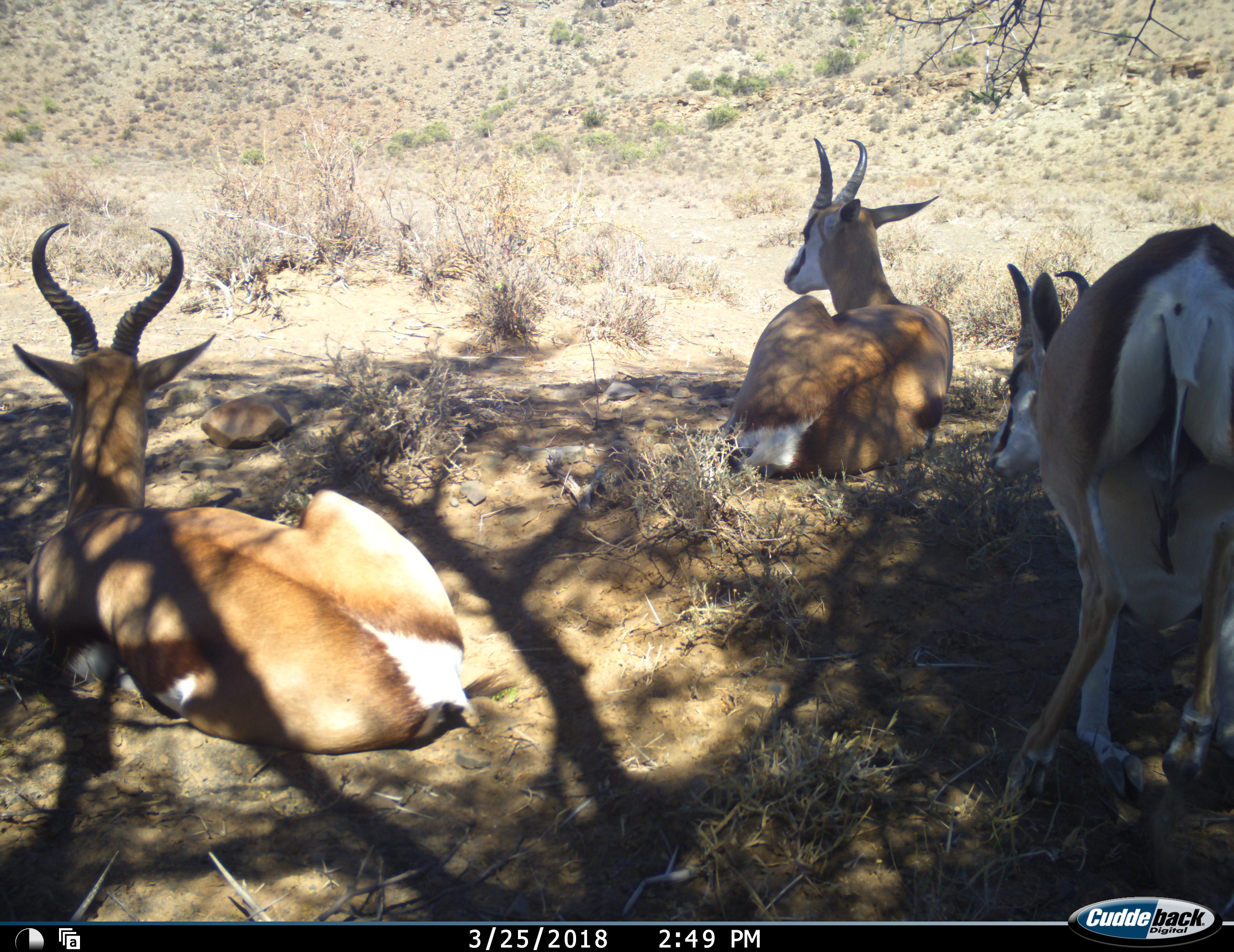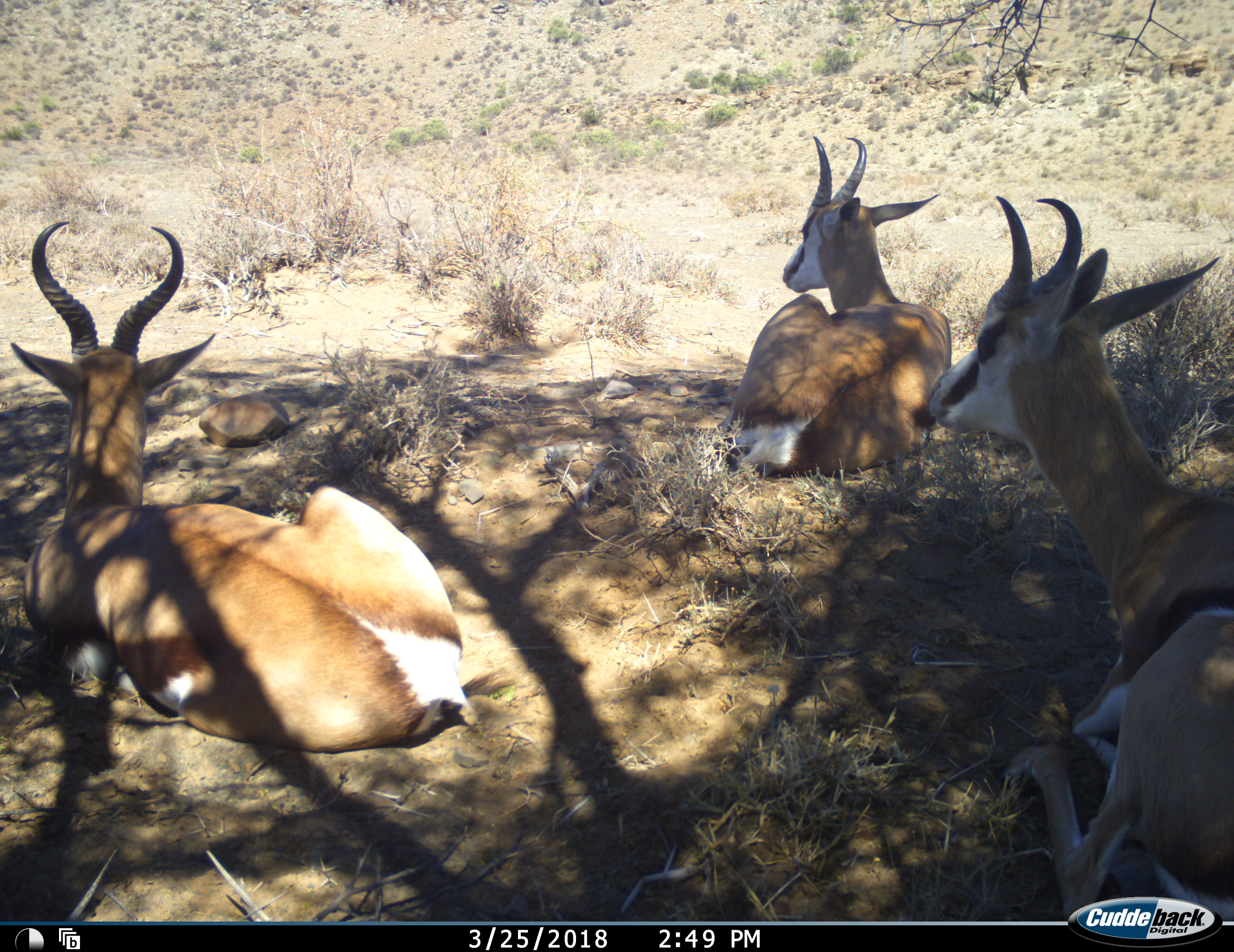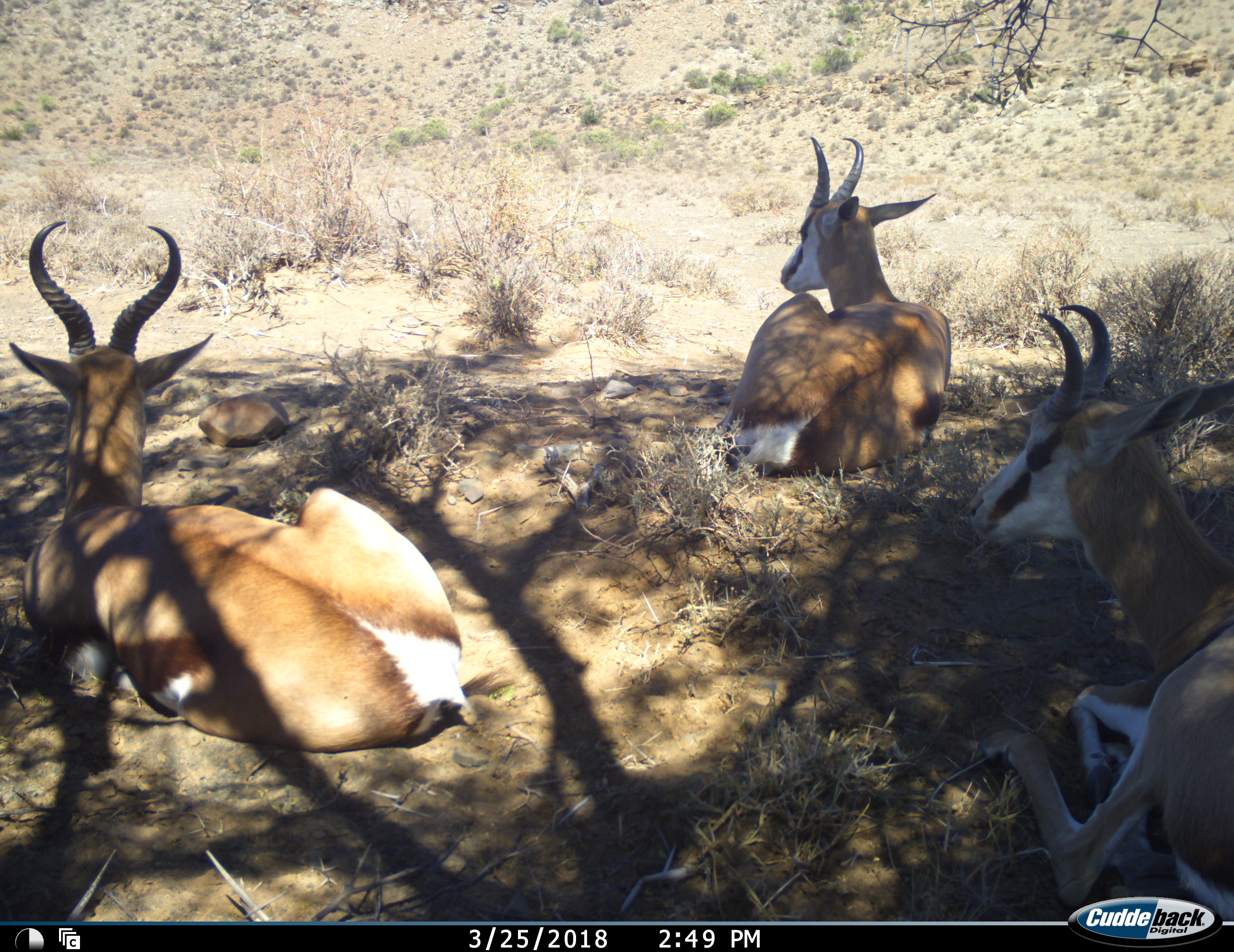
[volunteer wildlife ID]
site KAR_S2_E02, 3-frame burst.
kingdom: Animalia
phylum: Chordata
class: Mammalia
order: Artiodactyla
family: Bovidae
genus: Antidorcas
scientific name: Antidorcas marsupialis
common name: springbok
Springbok (Antidorcas marsupialis), count 3. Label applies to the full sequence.